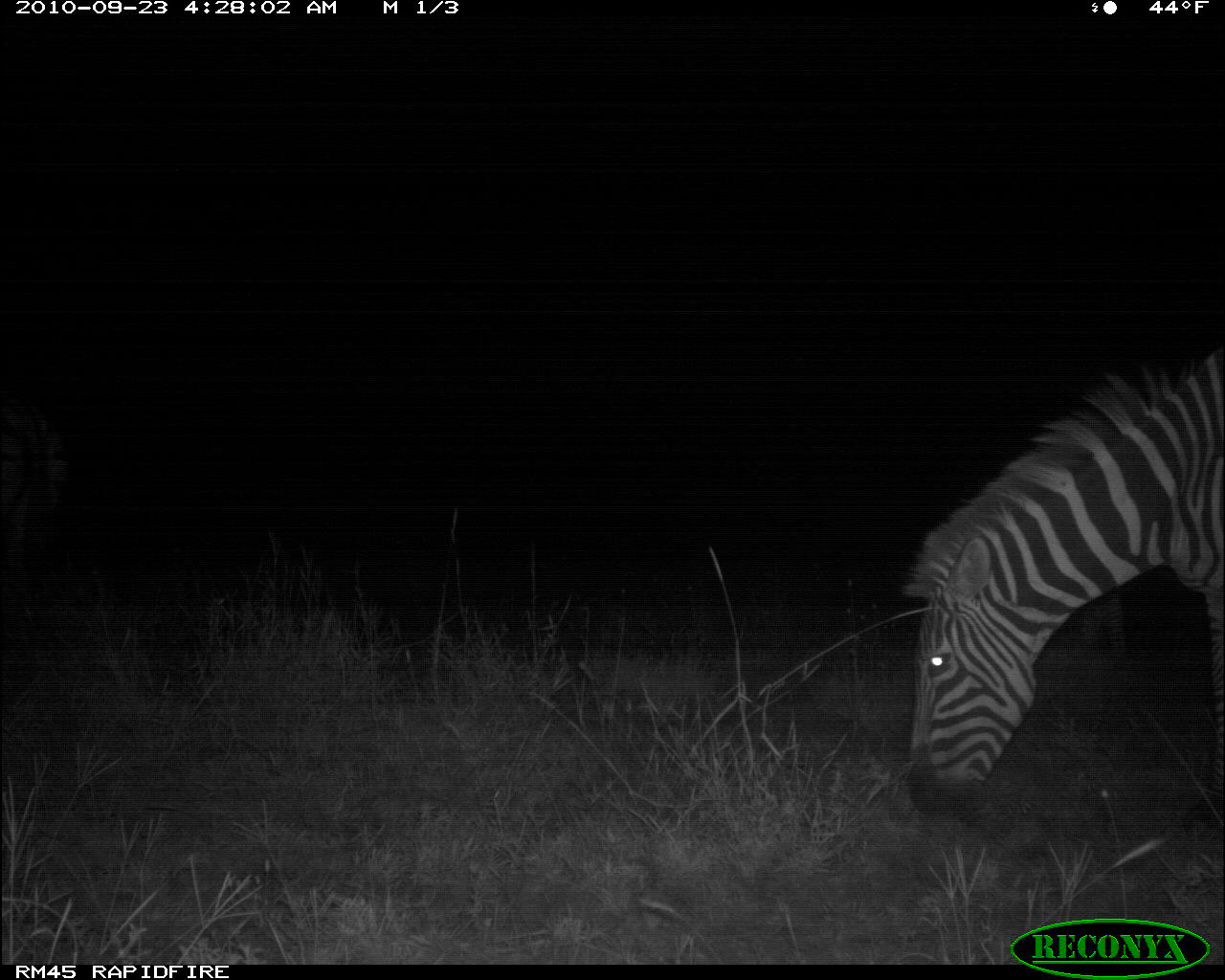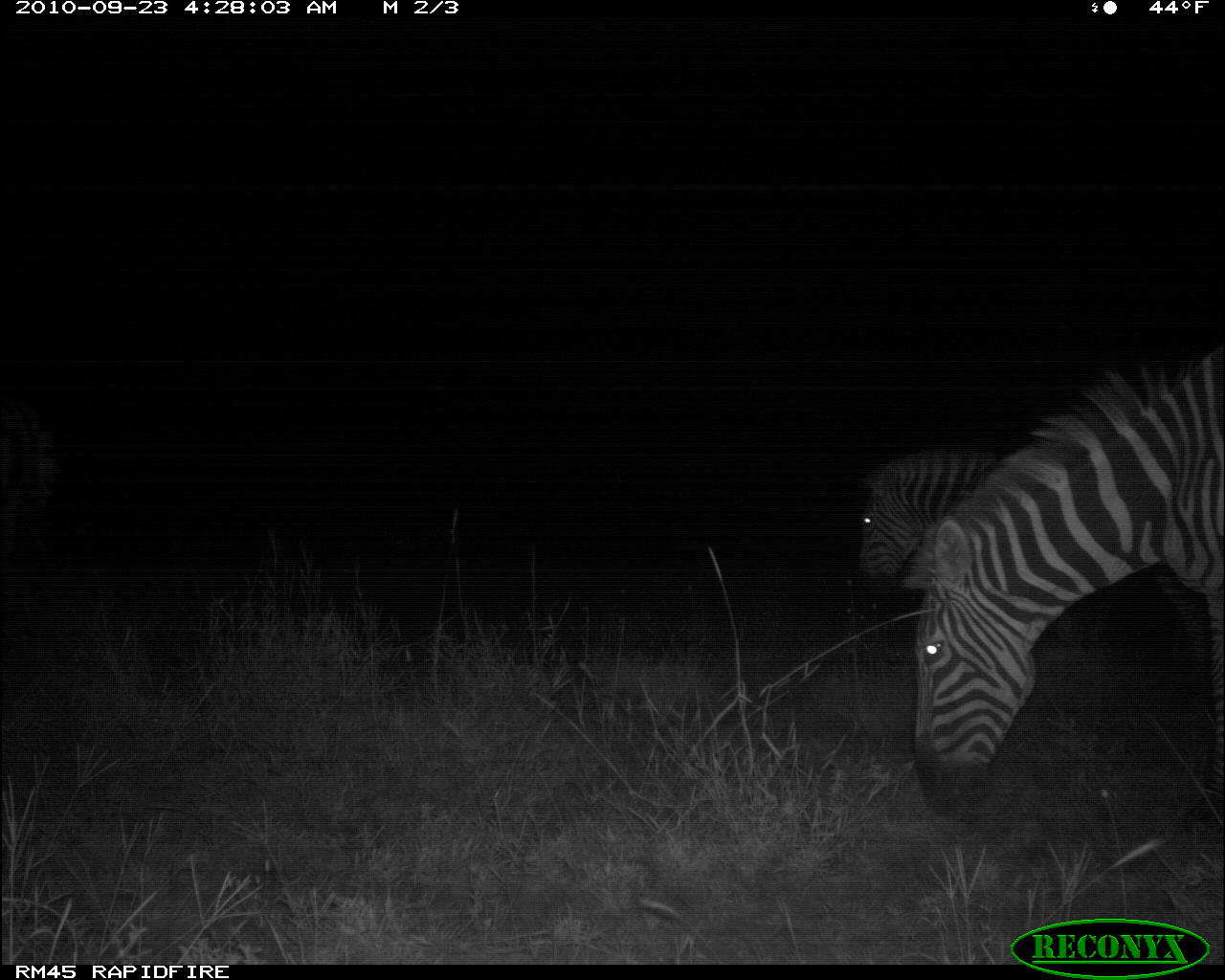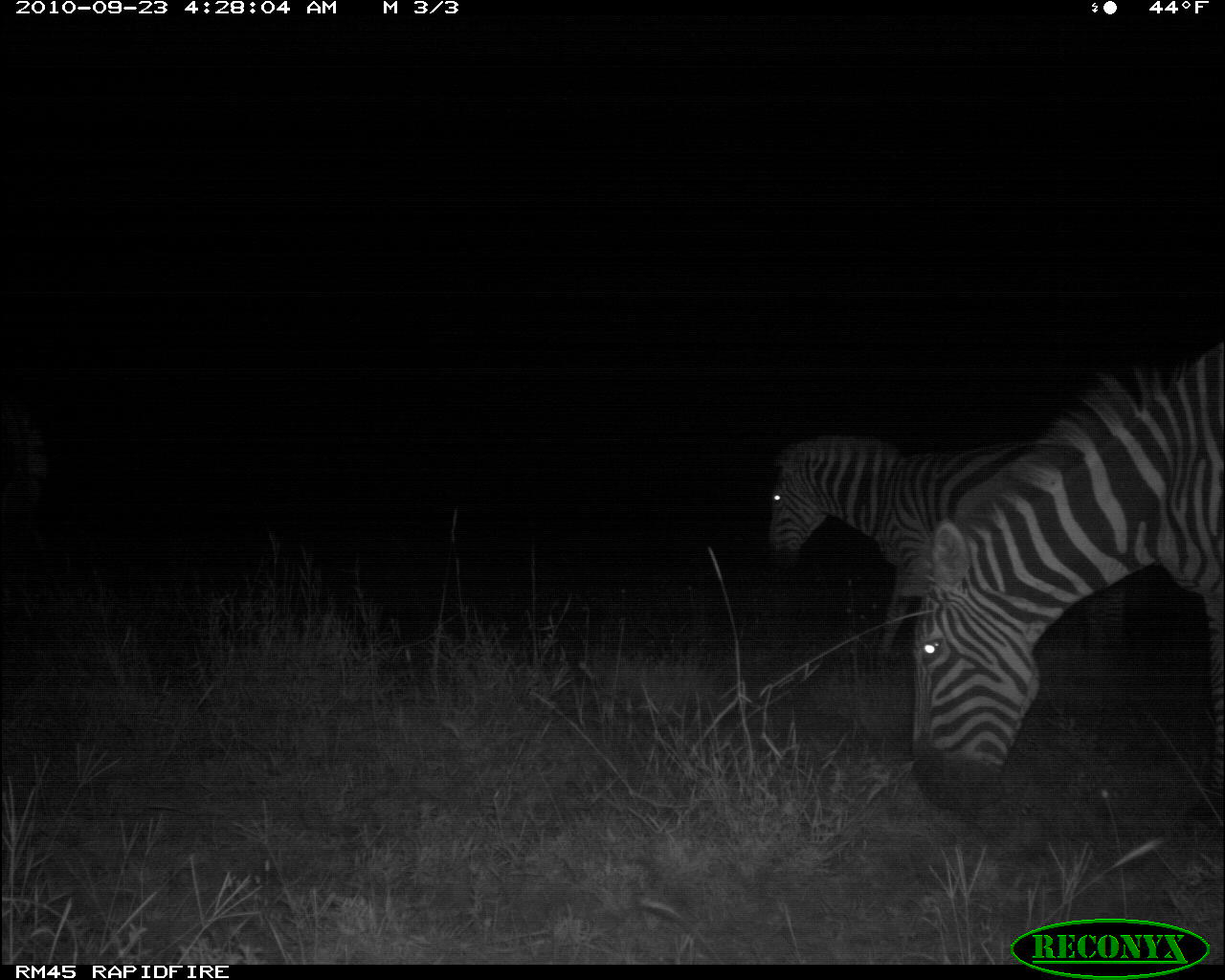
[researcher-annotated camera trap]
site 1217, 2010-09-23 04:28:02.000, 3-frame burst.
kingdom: Animalia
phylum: Chordata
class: Mammalia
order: Perissodactyla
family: Equidae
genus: Equus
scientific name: Equus quagga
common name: plains zebra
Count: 3.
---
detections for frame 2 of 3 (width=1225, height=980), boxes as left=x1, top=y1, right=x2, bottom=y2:
equus quagga: left=904, top=346, right=1224, bottom=828; left=850, top=445, right=1004, bottom=602; left=0, top=393, right=55, bottom=568